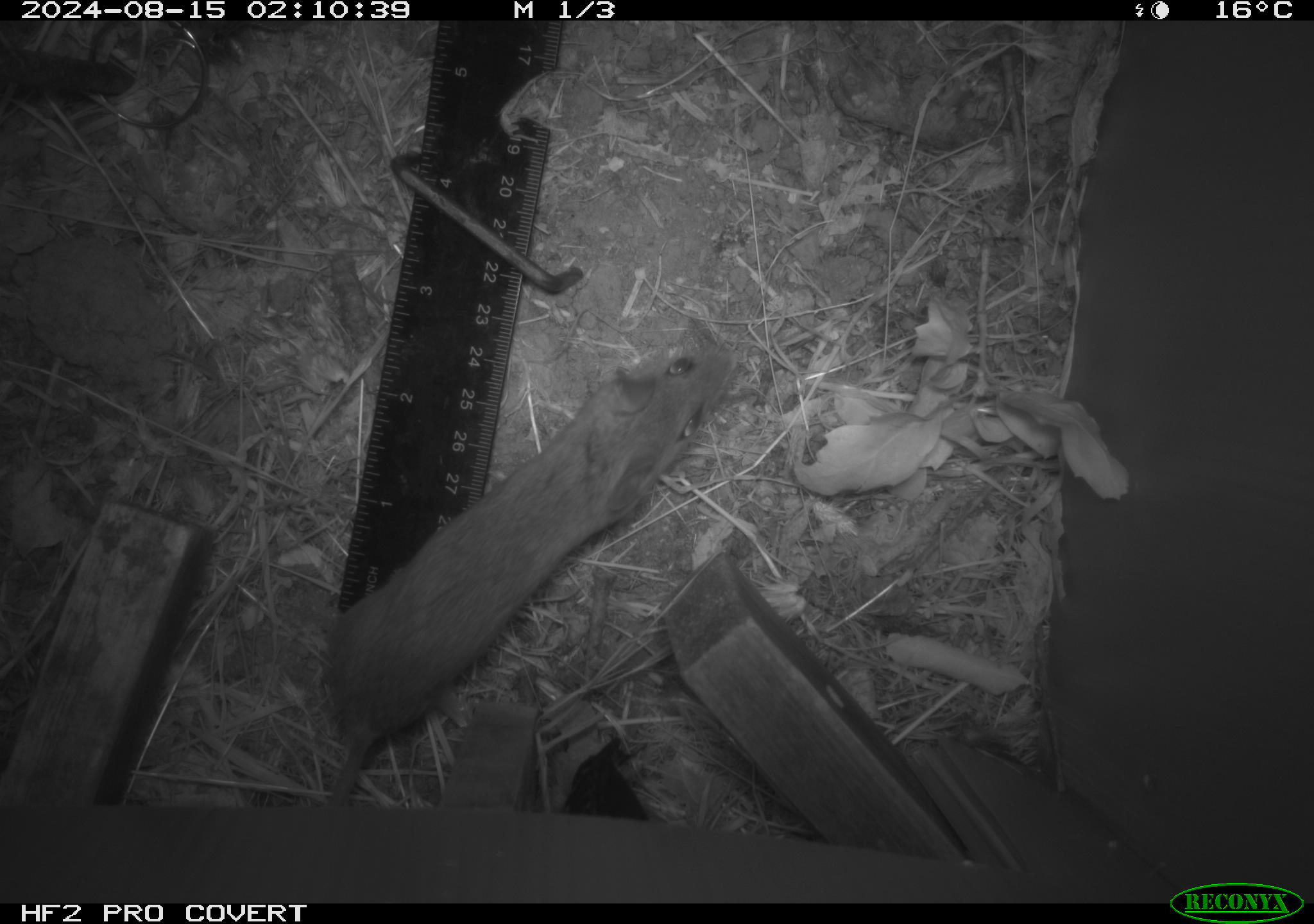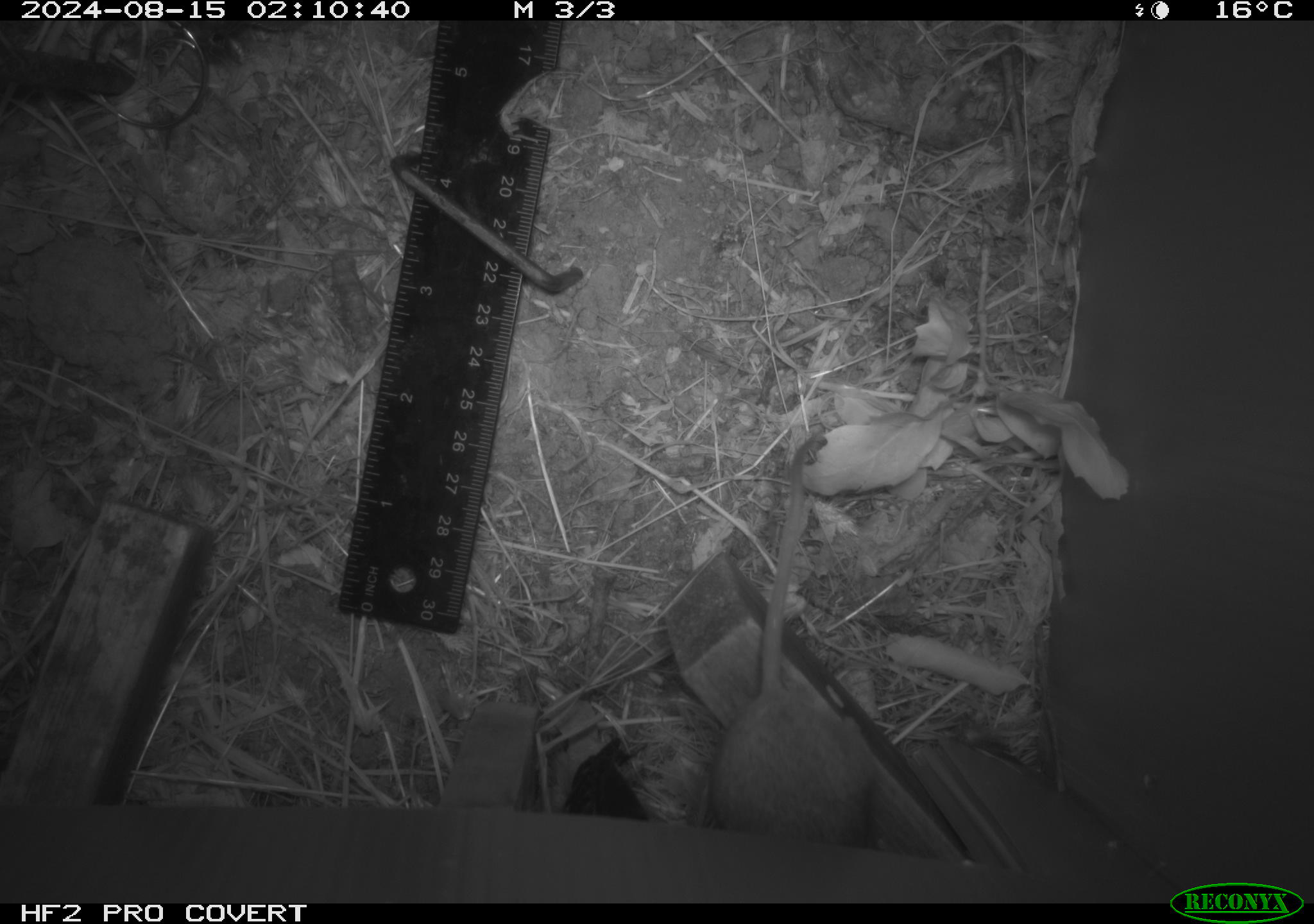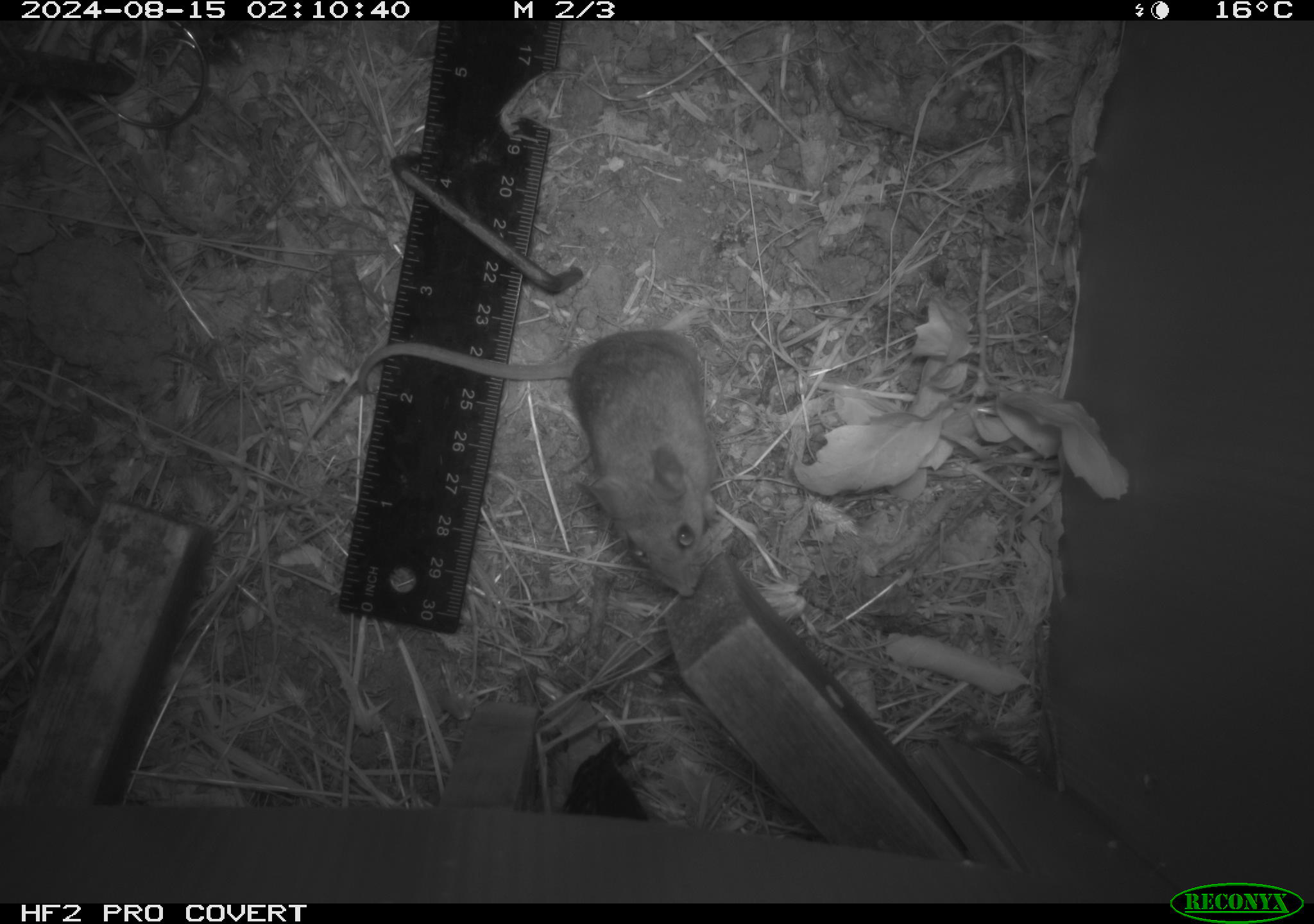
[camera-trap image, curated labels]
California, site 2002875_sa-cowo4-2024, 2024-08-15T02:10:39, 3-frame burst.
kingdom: Animalia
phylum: Chordata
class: Mammalia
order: Rodentia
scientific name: Rodentia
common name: rodent